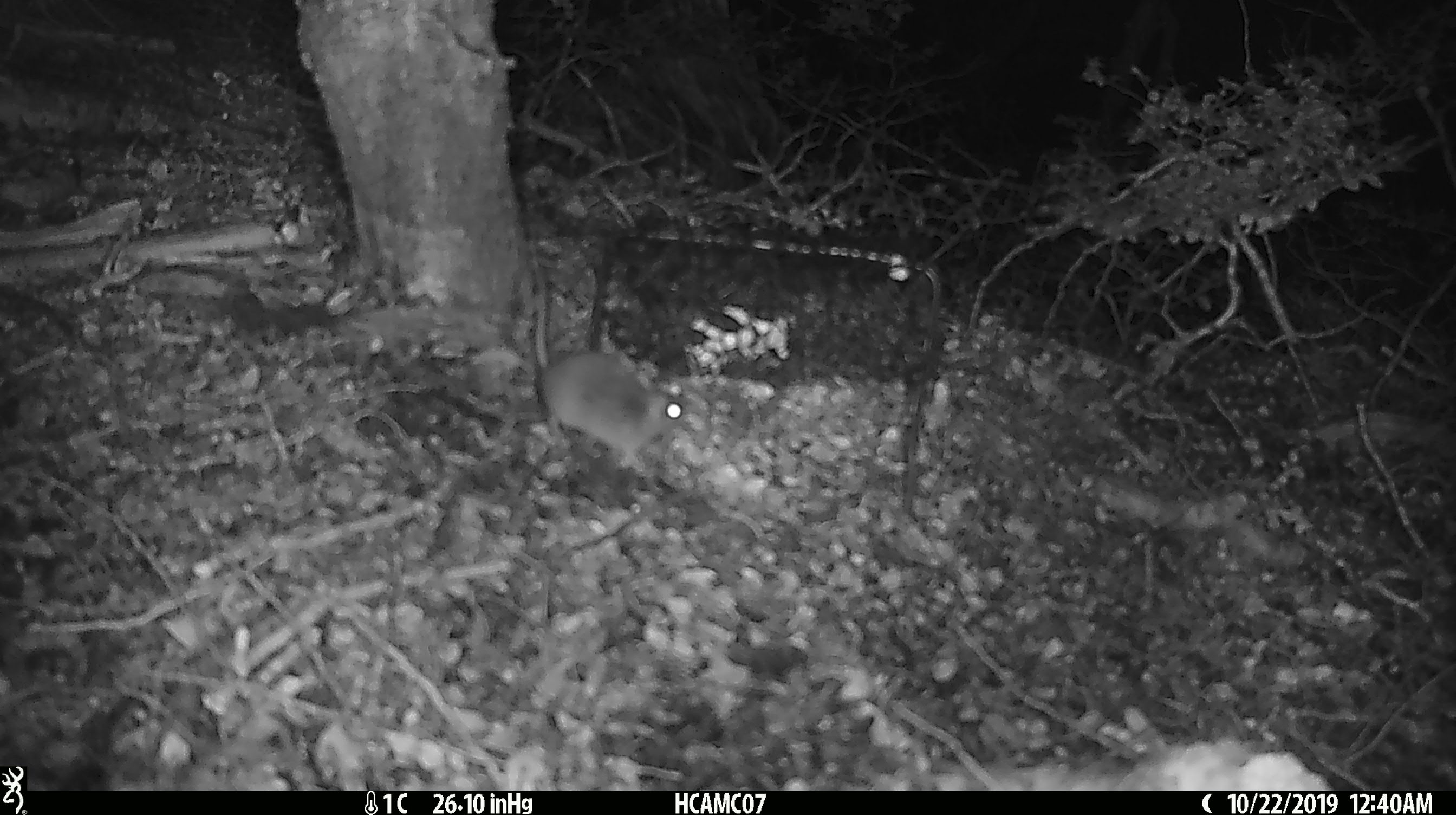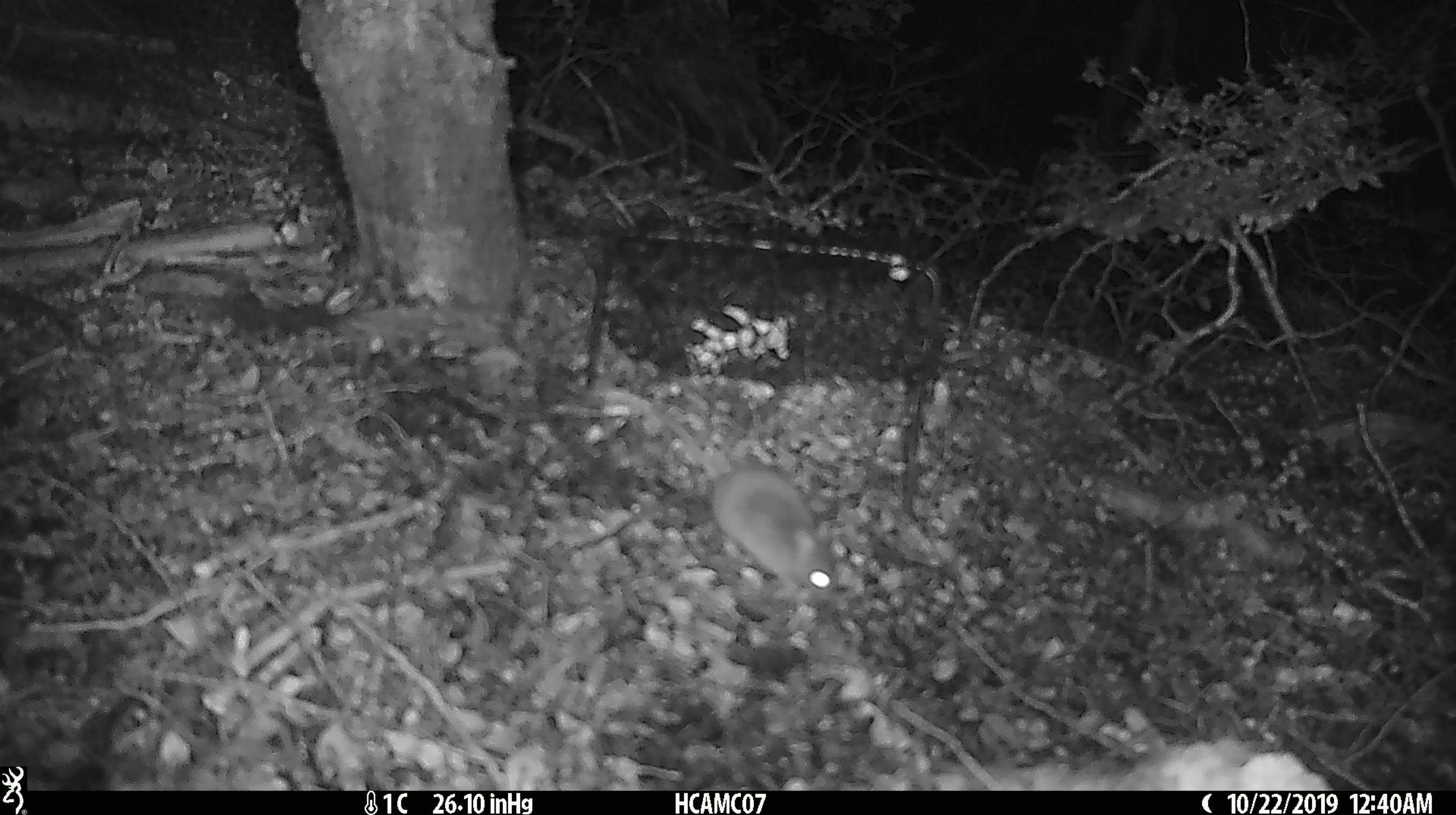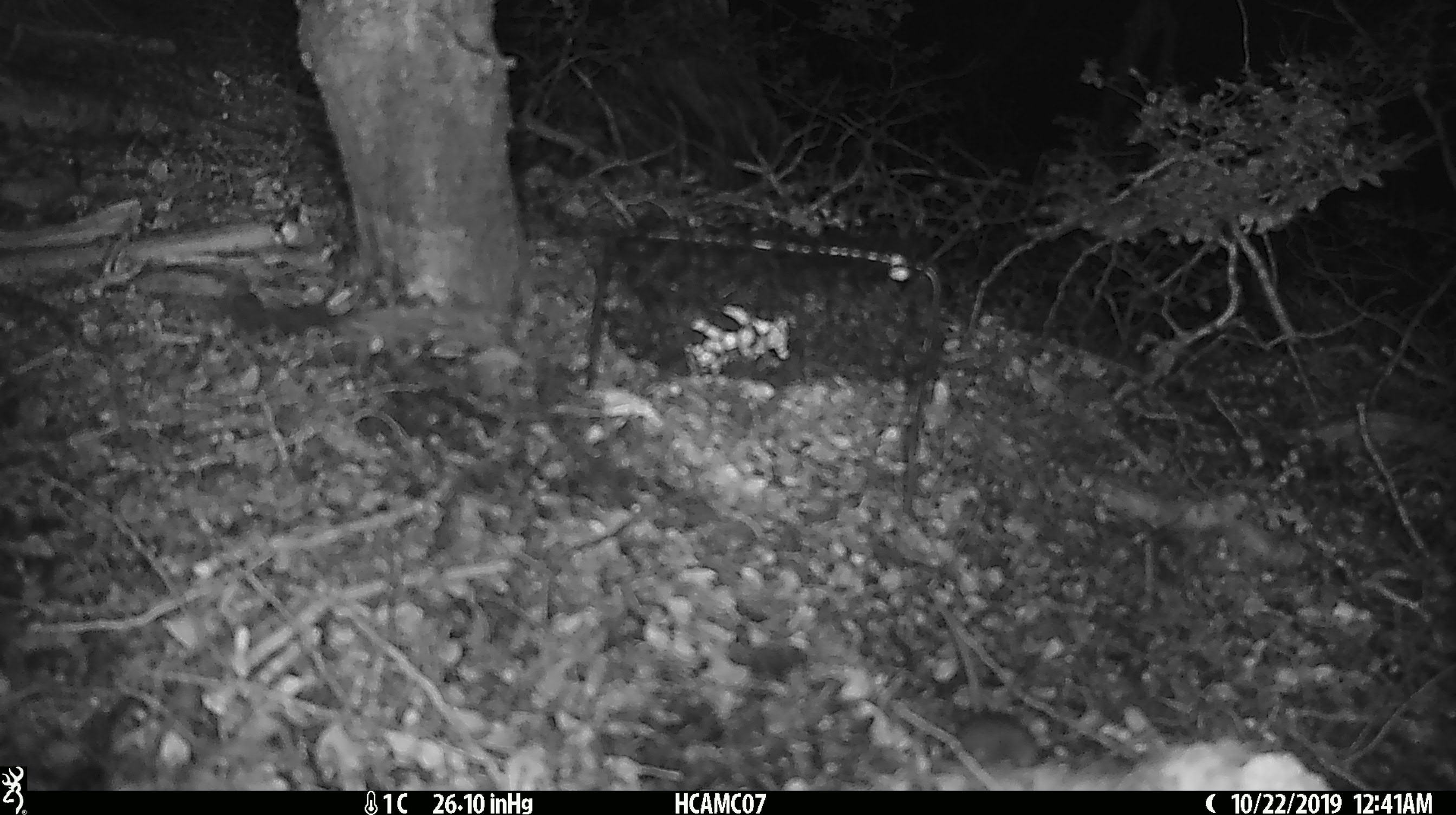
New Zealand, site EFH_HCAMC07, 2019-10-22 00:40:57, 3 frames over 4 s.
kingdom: Animalia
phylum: Chordata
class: Mammalia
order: Rodentia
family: Muridae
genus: Mus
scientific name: Mus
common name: mouse